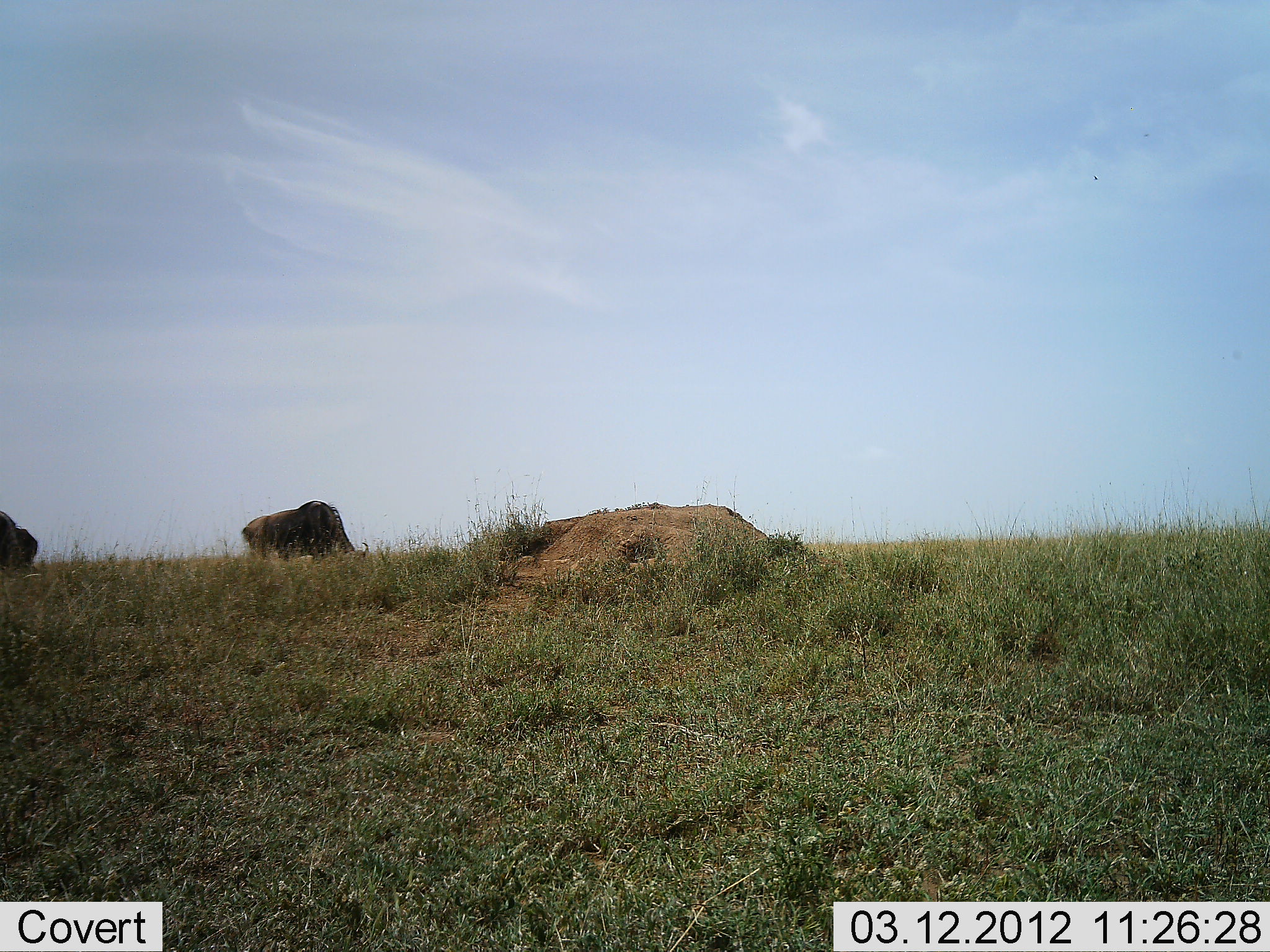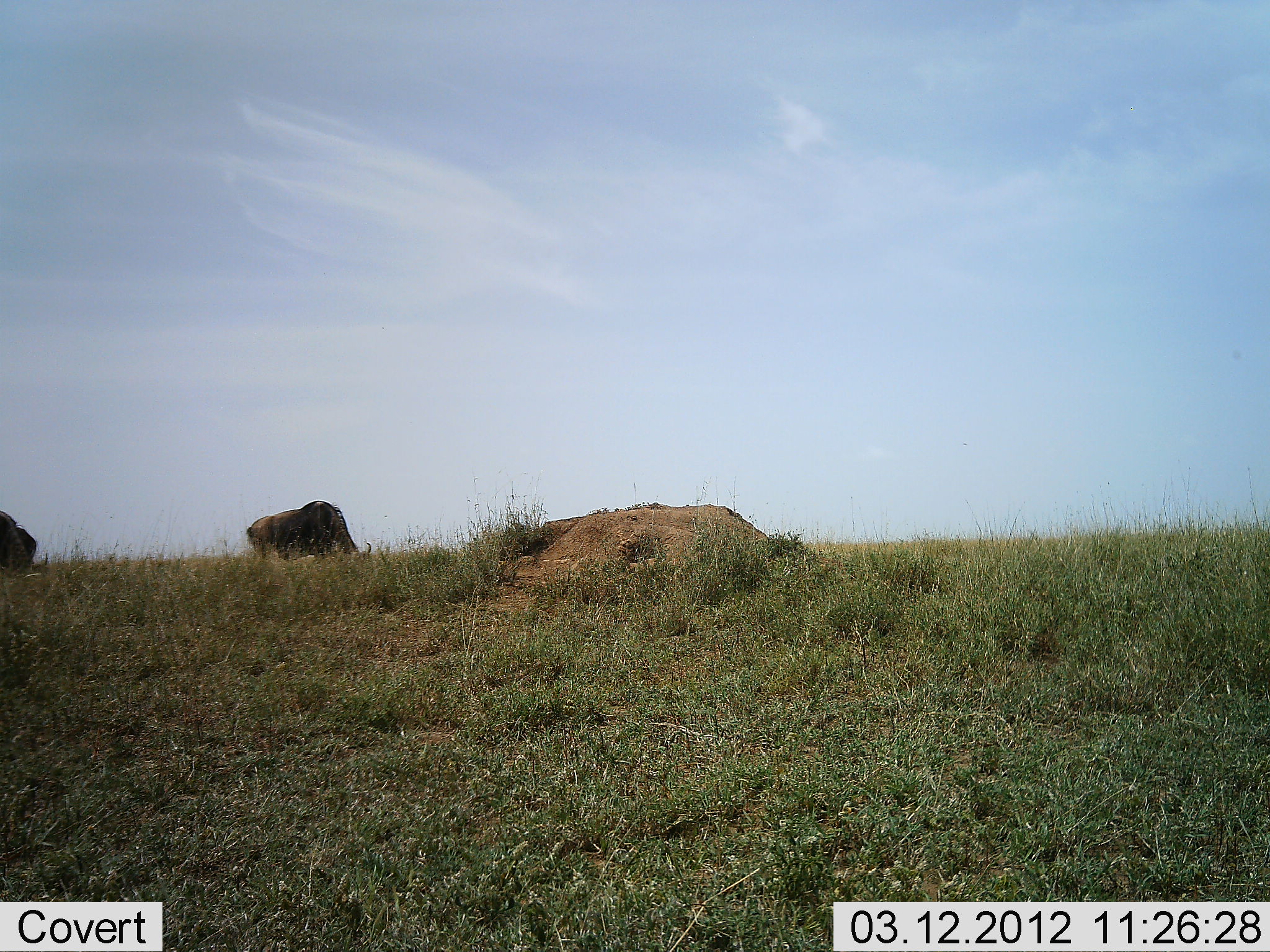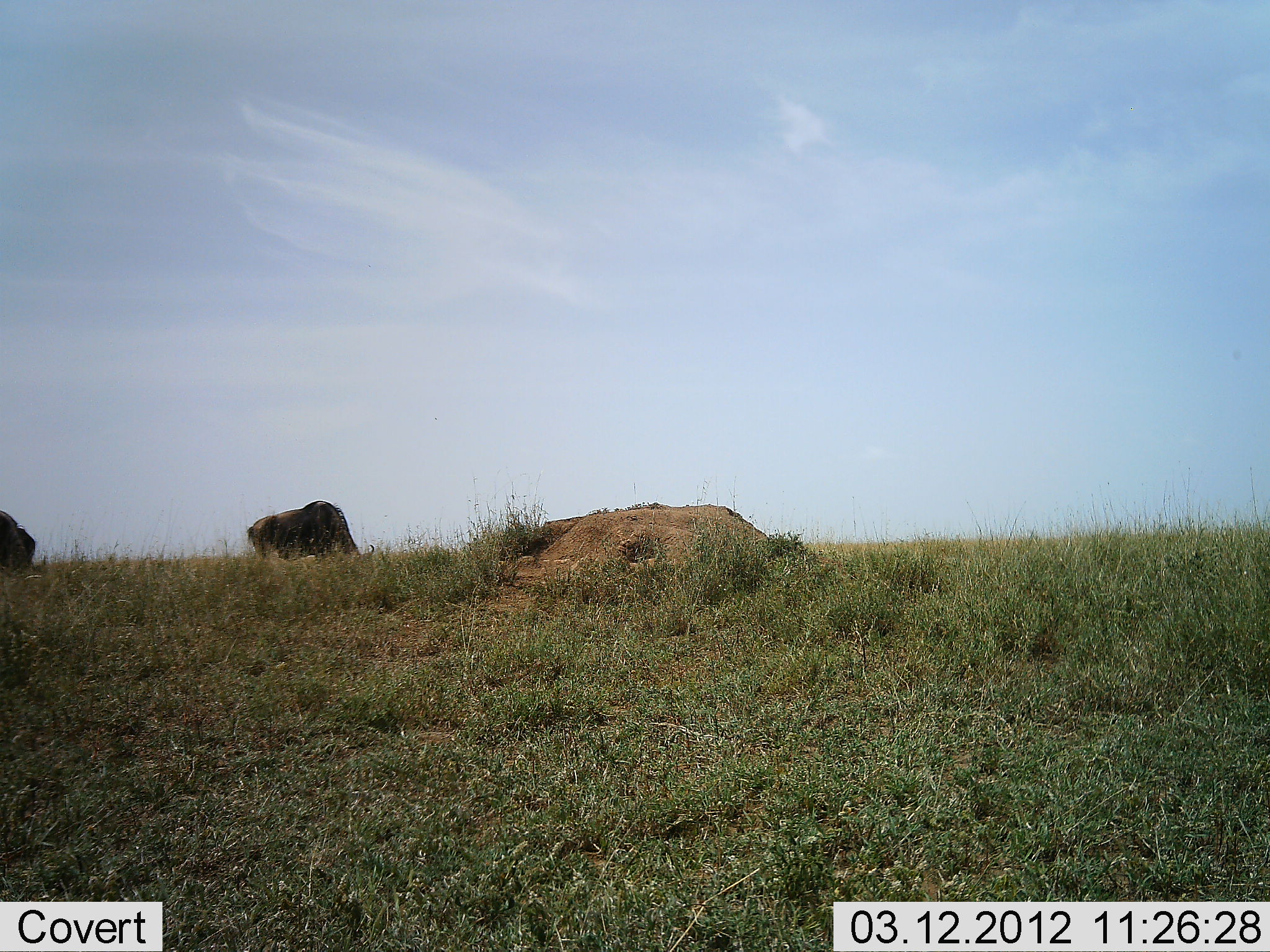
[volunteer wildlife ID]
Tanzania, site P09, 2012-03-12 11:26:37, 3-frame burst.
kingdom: Animalia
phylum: Chordata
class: Mammalia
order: Artiodactyla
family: Bovidae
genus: Connochaetes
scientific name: Connochaetes taurinus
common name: blue wildebeest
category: wildebeest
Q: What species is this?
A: Wildebeest (blue wildebeest) (Connochaetes taurinus).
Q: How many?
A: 2.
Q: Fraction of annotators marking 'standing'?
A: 33%.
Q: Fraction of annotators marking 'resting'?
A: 0%.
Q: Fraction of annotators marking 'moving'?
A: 8%.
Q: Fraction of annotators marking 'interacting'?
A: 0%.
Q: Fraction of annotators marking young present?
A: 0%.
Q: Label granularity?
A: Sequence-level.